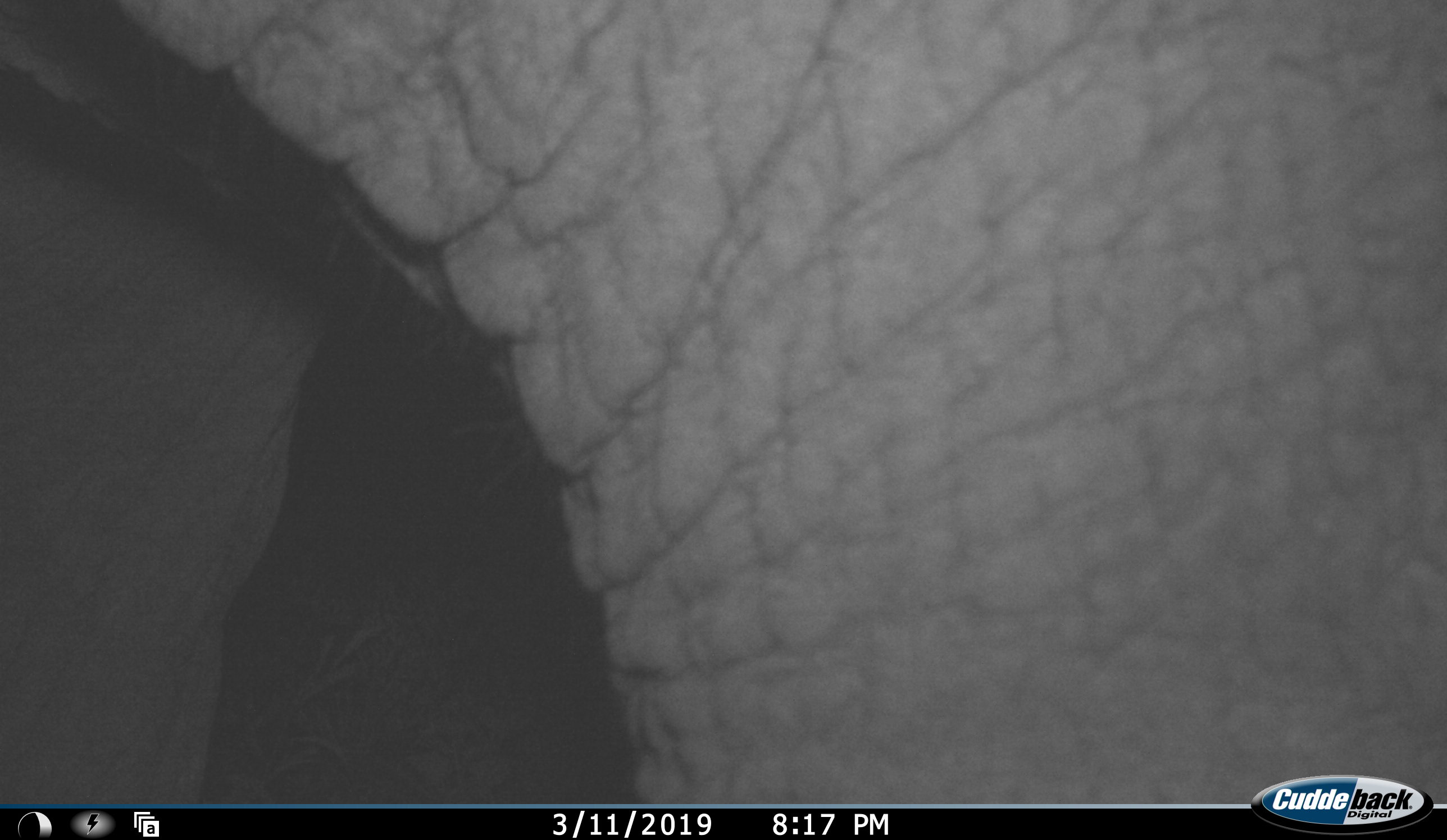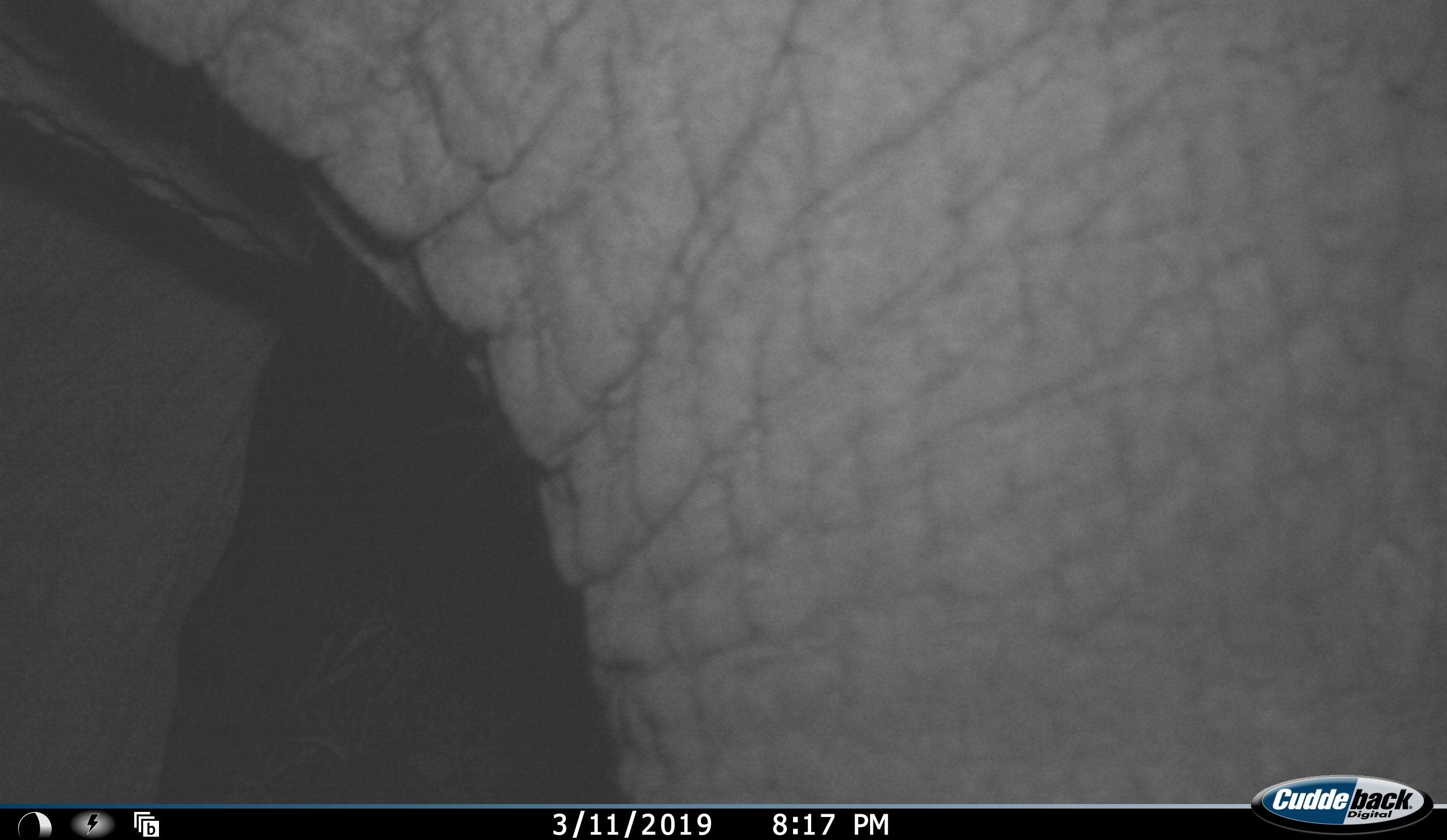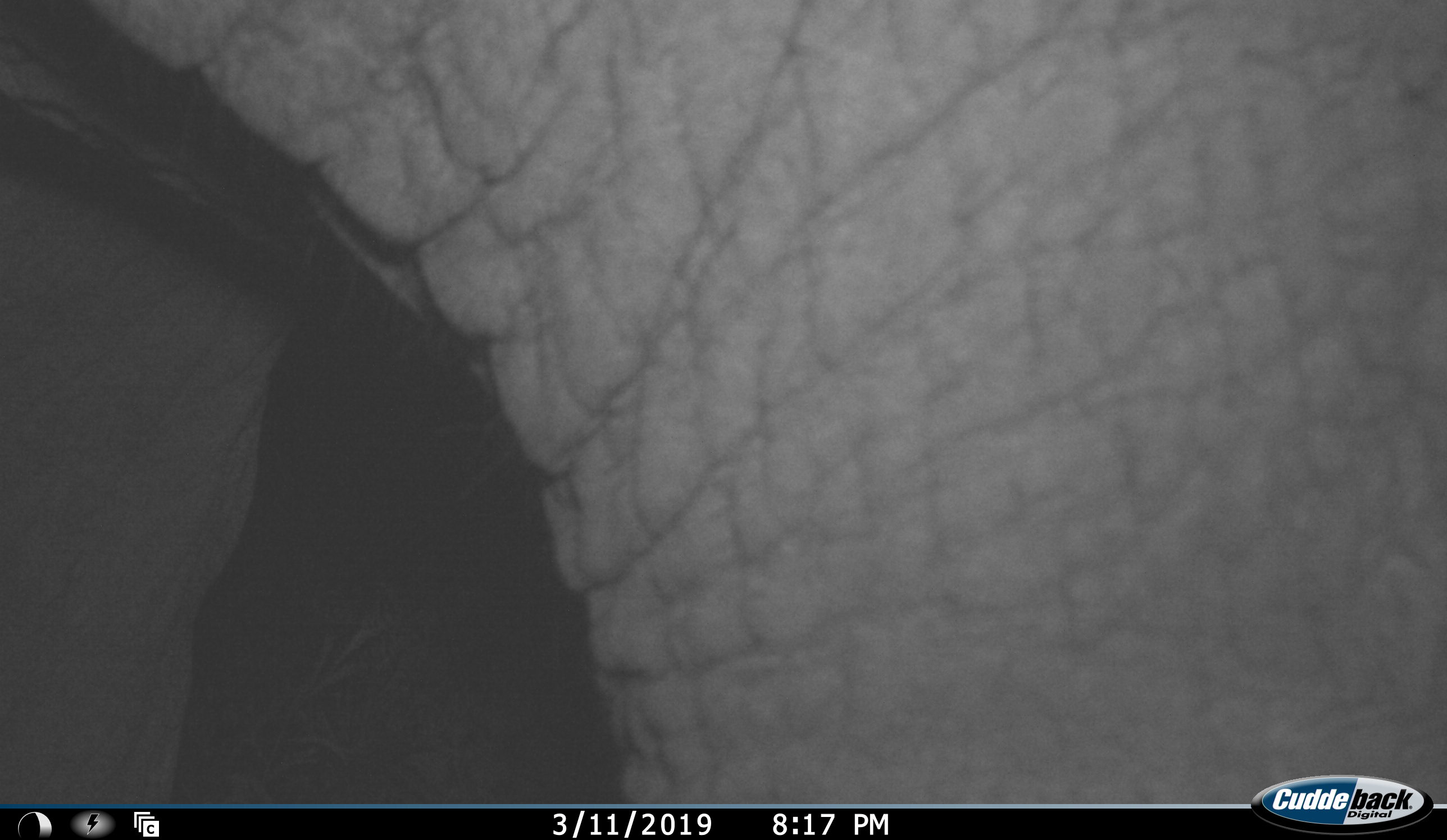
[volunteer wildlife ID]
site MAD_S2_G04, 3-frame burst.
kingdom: Animalia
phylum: Chordata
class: Mammalia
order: Proboscidea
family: Elephantidae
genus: Loxodonta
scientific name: Loxodonta africana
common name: african bush elephant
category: elephant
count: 1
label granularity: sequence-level